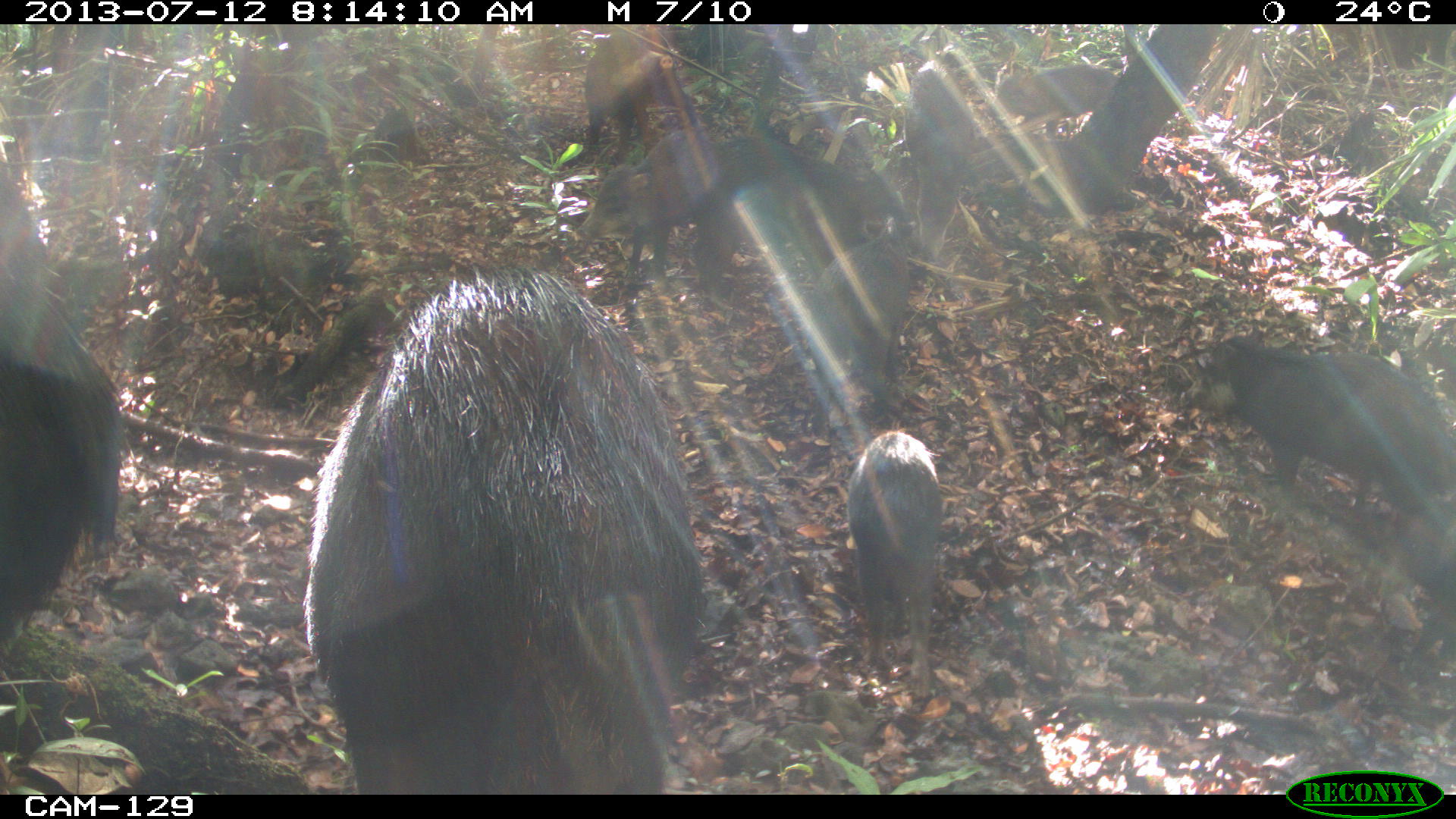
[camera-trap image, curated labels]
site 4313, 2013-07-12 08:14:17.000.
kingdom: Animalia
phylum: Chordata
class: Mammalia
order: Artiodactyla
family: Tayassuidae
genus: Tayassu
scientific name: Tayassu pecari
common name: white-lipped peccary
Tayassu pecari (white-lipped peccary), count 20.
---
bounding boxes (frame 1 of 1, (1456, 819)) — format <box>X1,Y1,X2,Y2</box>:
tayassu pecari: <box>297,256,704,791</box>; <box>0,132,130,646</box>; <box>1185,323,1450,513</box>; <box>701,125,891,298</box>; <box>842,428,944,700</box>; <box>572,122,720,271</box>; <box>812,212,911,417</box>; <box>901,60,975,262</box>; <box>575,24,677,162</box>; <box>994,57,1119,137</box>